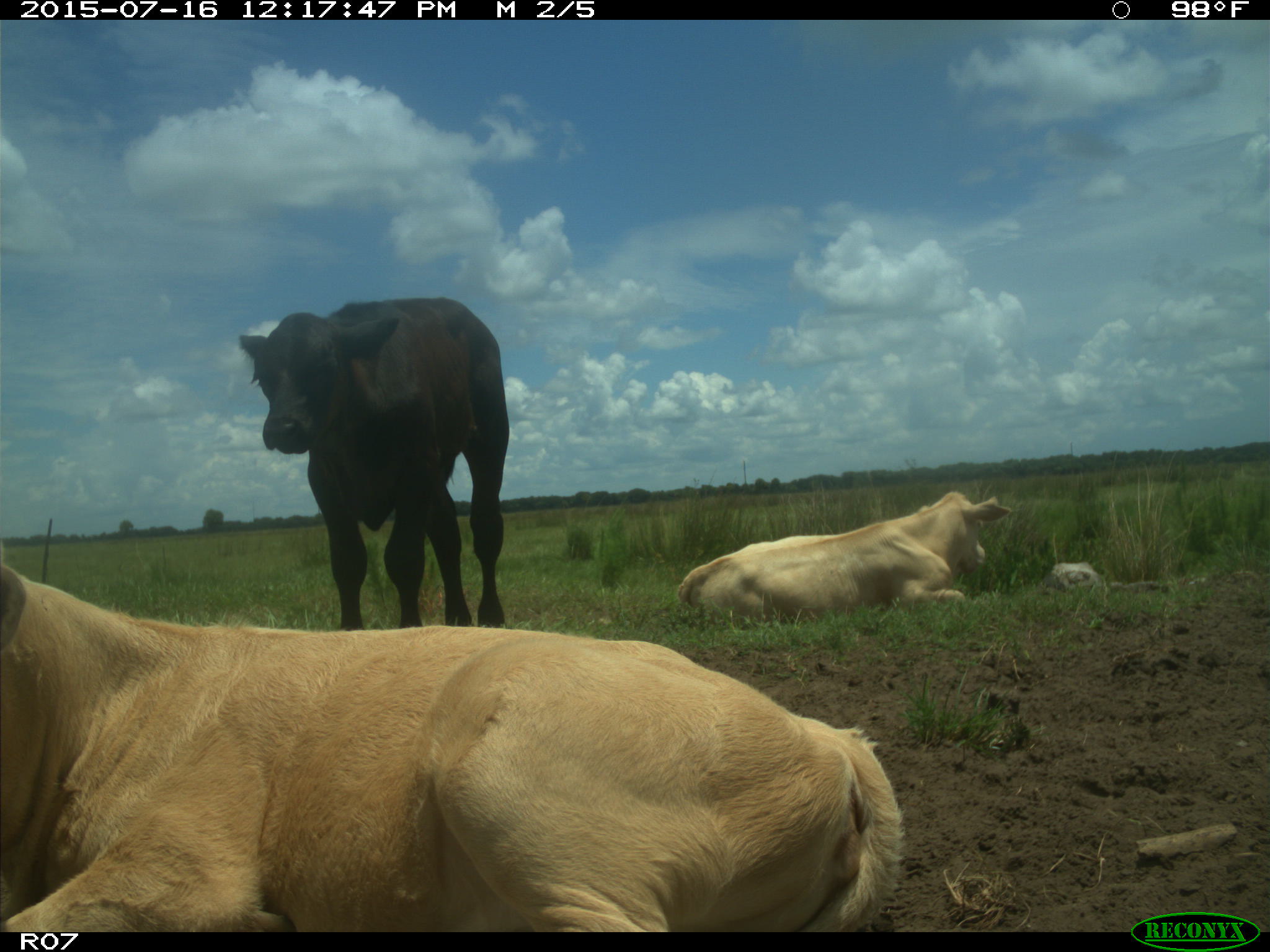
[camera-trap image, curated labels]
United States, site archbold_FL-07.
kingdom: Animalia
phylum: Chordata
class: Mammalia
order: Artiodactyla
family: Bovidae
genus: Bos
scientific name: Bos taurus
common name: domestic cow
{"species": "Bos taurus (domestic cow)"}